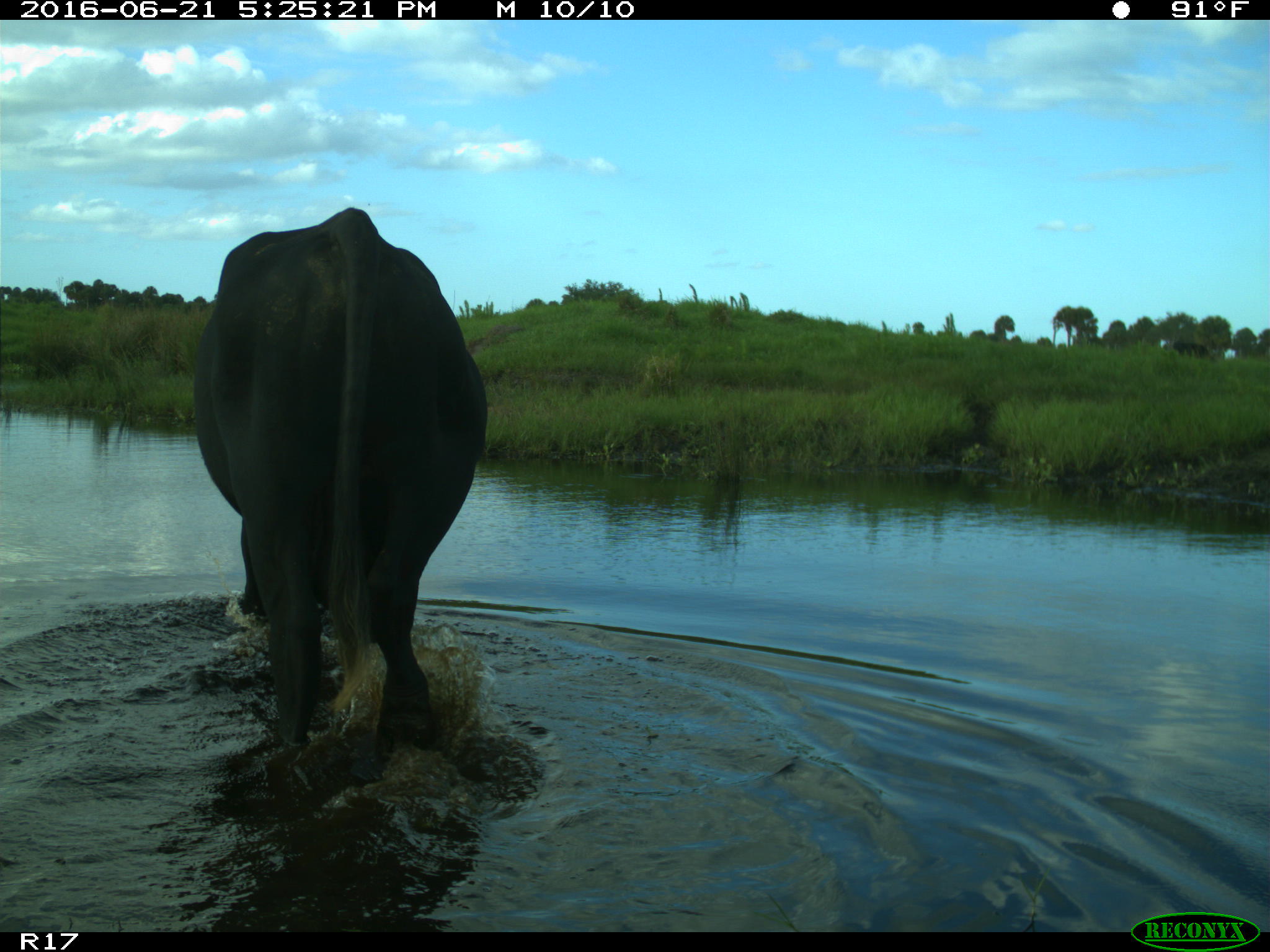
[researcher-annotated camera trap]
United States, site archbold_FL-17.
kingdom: Animalia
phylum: Chordata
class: Mammalia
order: Artiodactyla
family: Bovidae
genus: Bos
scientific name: Bos taurus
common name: domestic cow